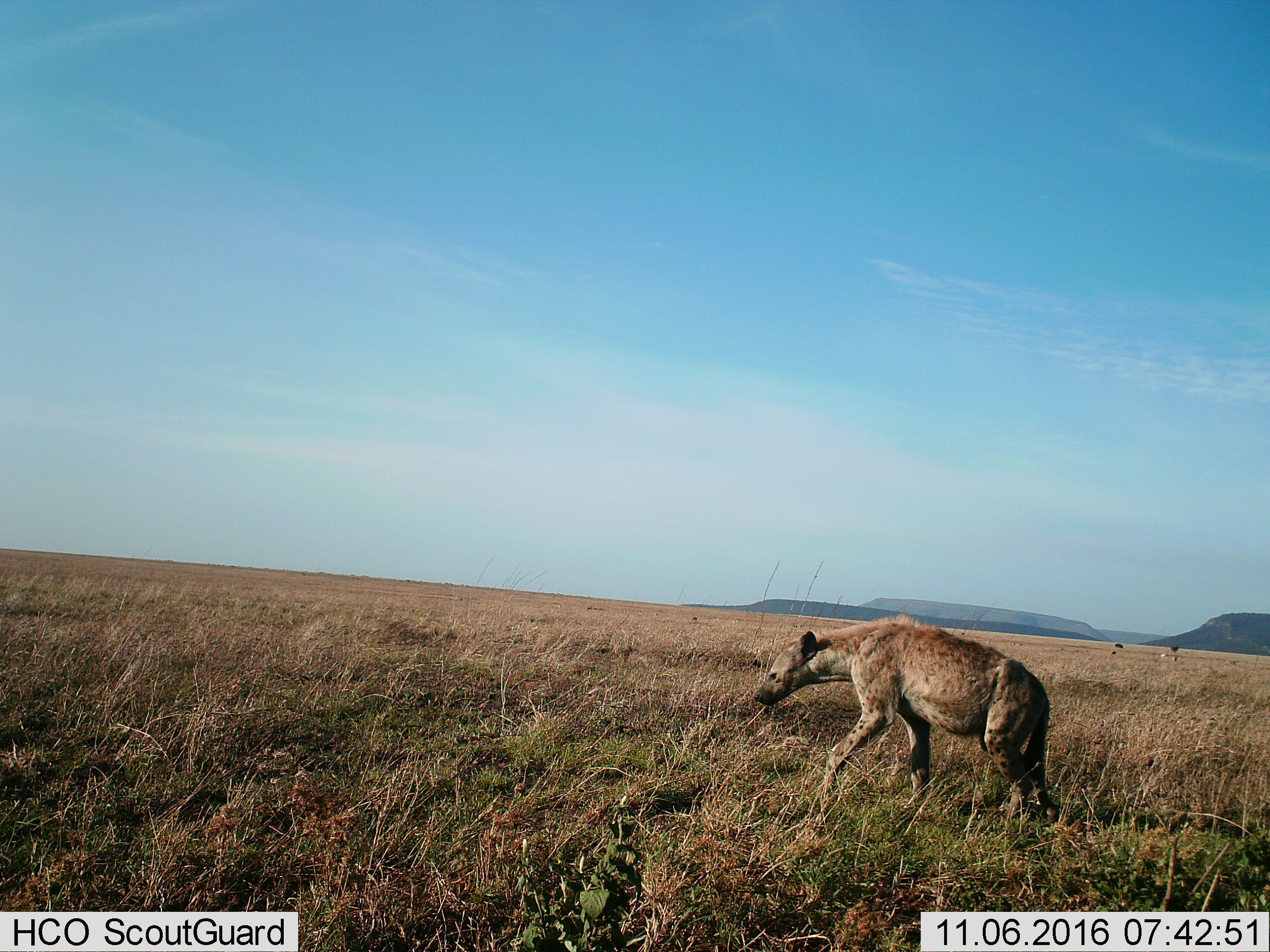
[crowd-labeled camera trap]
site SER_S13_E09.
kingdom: Animalia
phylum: Chordata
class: Mammalia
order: Carnivora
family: Hyaenidae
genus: Crocuta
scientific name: Crocuta crocuta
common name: spotted hyena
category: hyenaspotted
Hyenaspotted (spotted hyena) (Crocuta crocuta), count 1. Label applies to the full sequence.